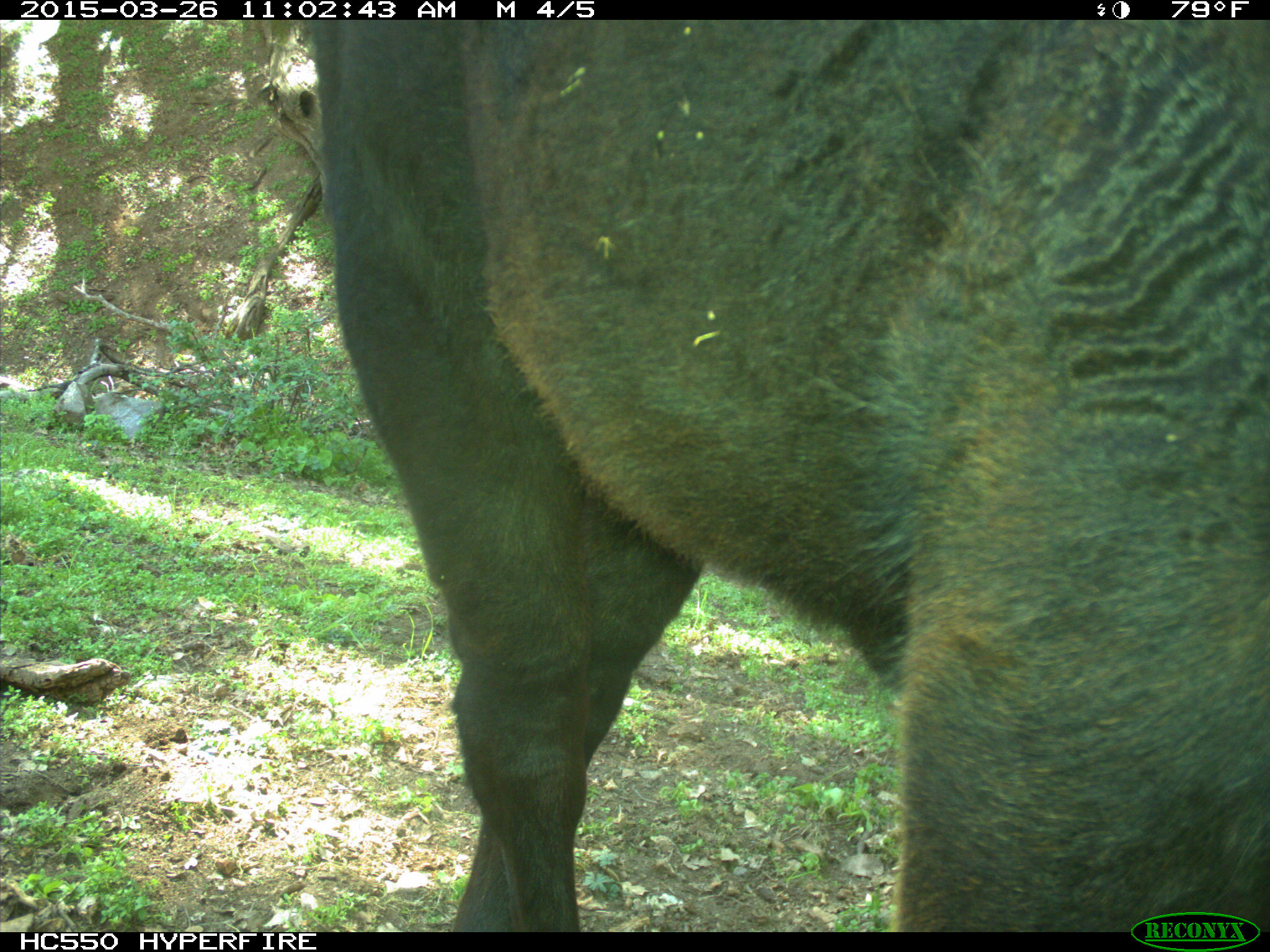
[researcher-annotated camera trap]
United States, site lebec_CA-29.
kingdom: Animalia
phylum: Chordata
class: Mammalia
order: Artiodactyla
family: Bovidae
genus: Bos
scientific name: Bos taurus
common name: domestic cow